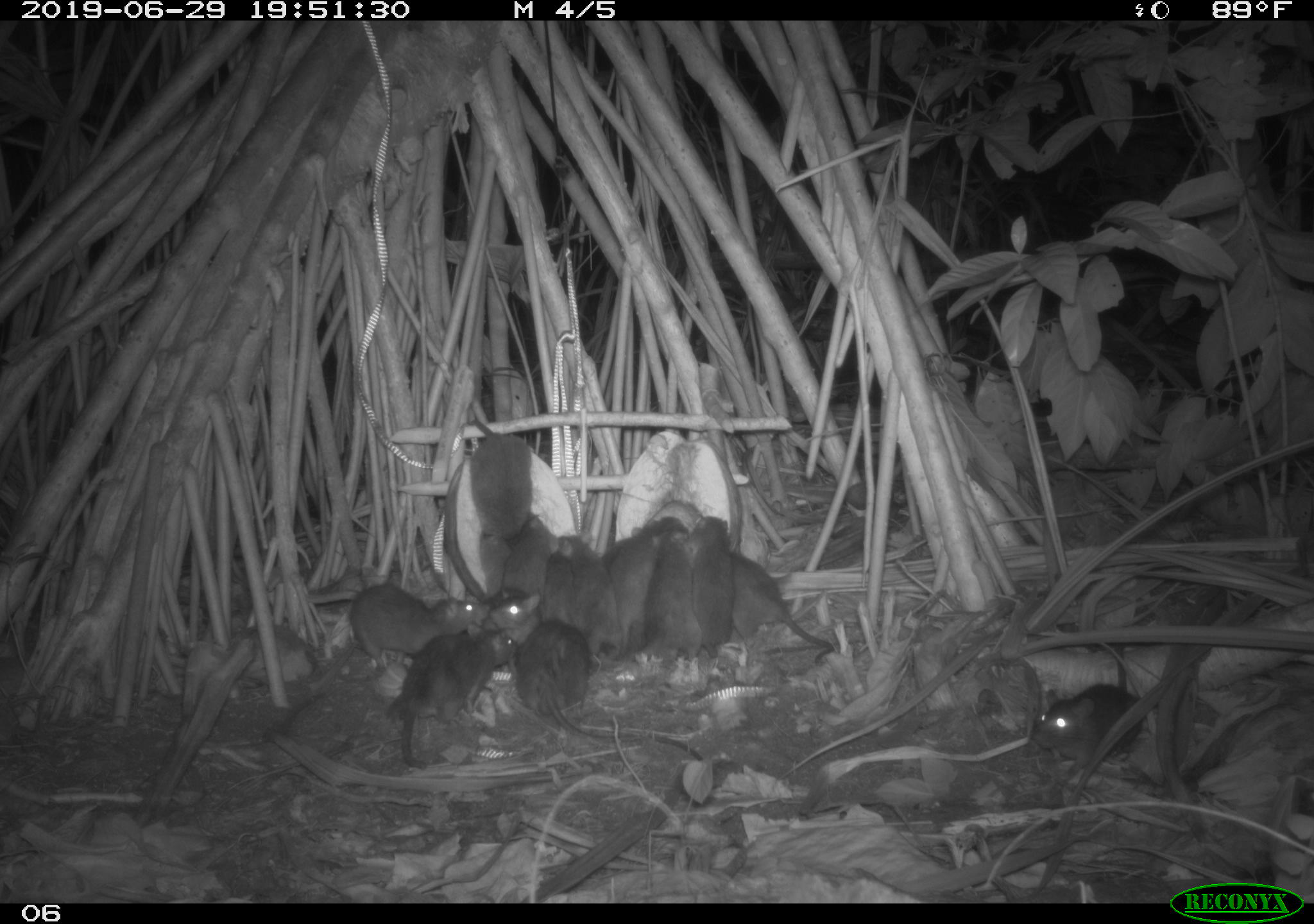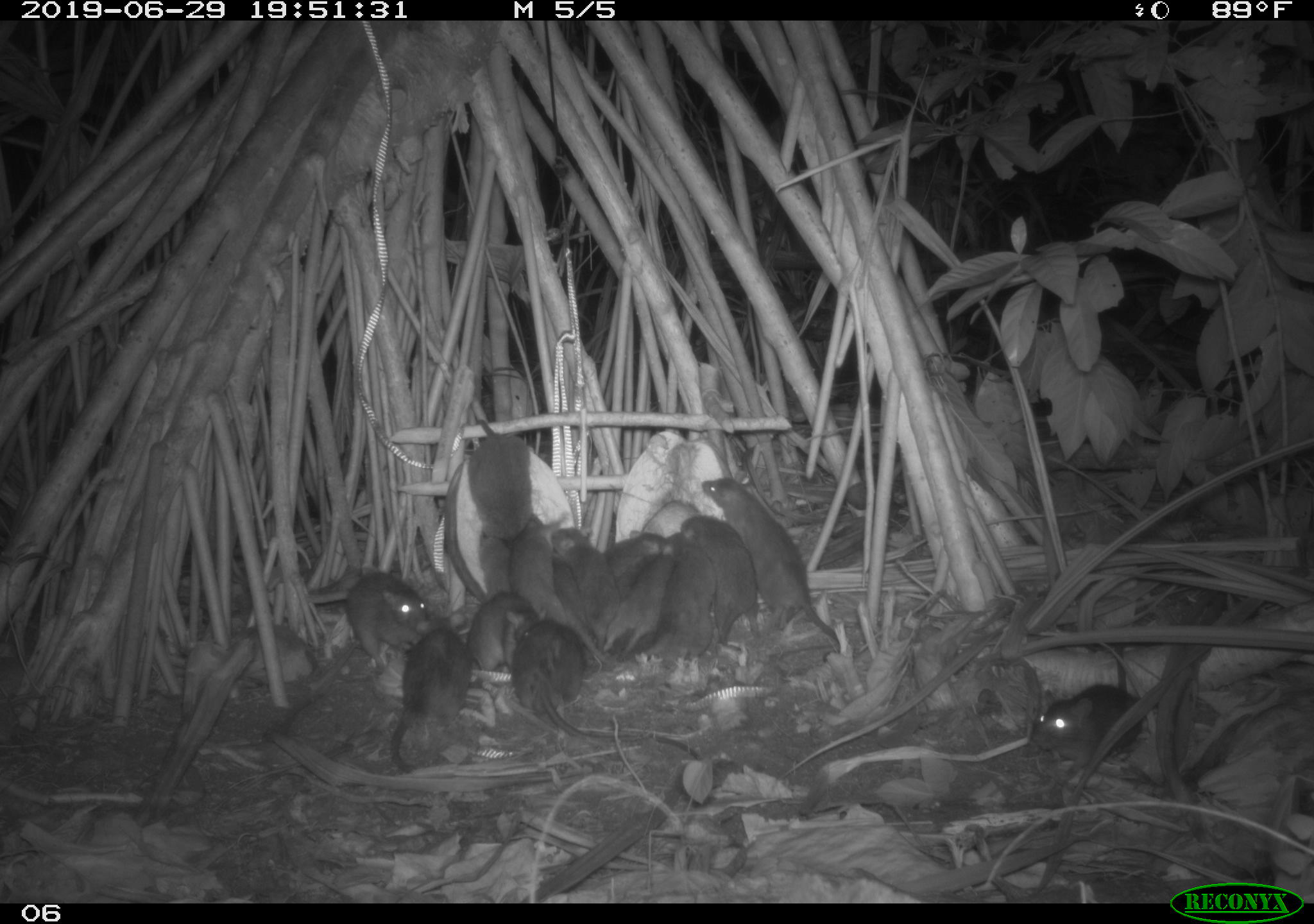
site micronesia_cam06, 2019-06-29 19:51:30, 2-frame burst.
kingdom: Animalia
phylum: Chordata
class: Mammalia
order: Rodentia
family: Muridae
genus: Rattus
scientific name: Rattus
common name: rat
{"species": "rat (Rattus)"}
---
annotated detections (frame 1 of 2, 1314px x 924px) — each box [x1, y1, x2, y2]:
rat: [514, 613, 708, 765]; [384, 624, 527, 775]; [1033, 637, 1151, 784]; [715, 550, 837, 676]; [341, 578, 494, 677]; [461, 415, 543, 570]; [558, 530, 631, 670]; [644, 529, 704, 677]; [617, 513, 676, 661]; [690, 512, 740, 656]; [462, 581, 551, 654]; [504, 514, 553, 595]; [539, 550, 579, 632]; [477, 531, 518, 600]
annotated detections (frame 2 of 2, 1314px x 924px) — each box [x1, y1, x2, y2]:
rat: [698, 474, 846, 674]; [509, 616, 701, 765]; [1028, 640, 1146, 785]; [387, 617, 475, 780]; [677, 514, 765, 660]; [464, 412, 541, 555]; [342, 568, 434, 677]; [603, 540, 683, 658]; [464, 587, 550, 678]; [661, 531, 720, 663]; [550, 528, 615, 647]; [510, 508, 564, 616]; [592, 527, 669, 584]; [552, 555, 595, 649]; [474, 531, 516, 603]; [617, 549, 664, 603]